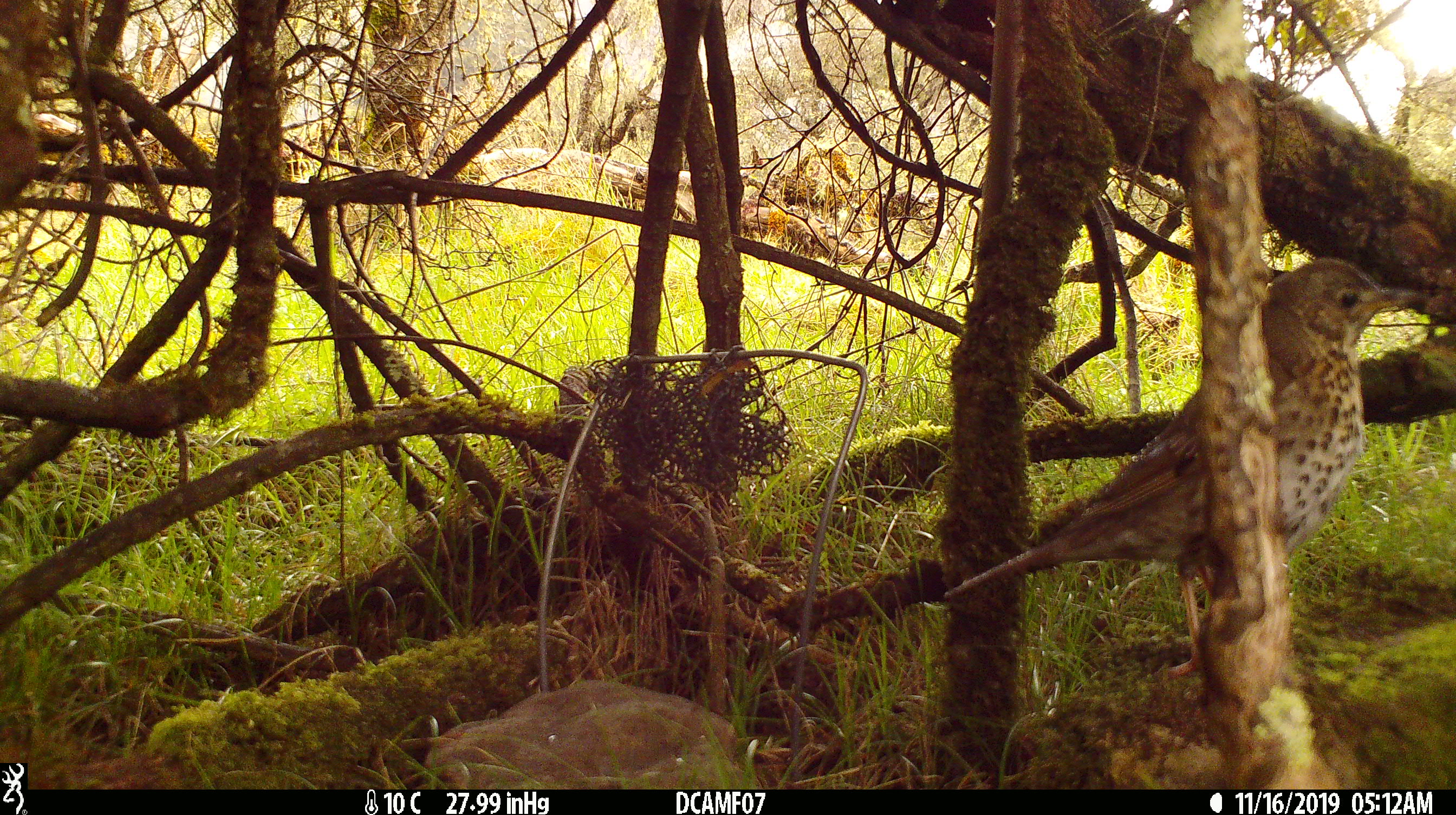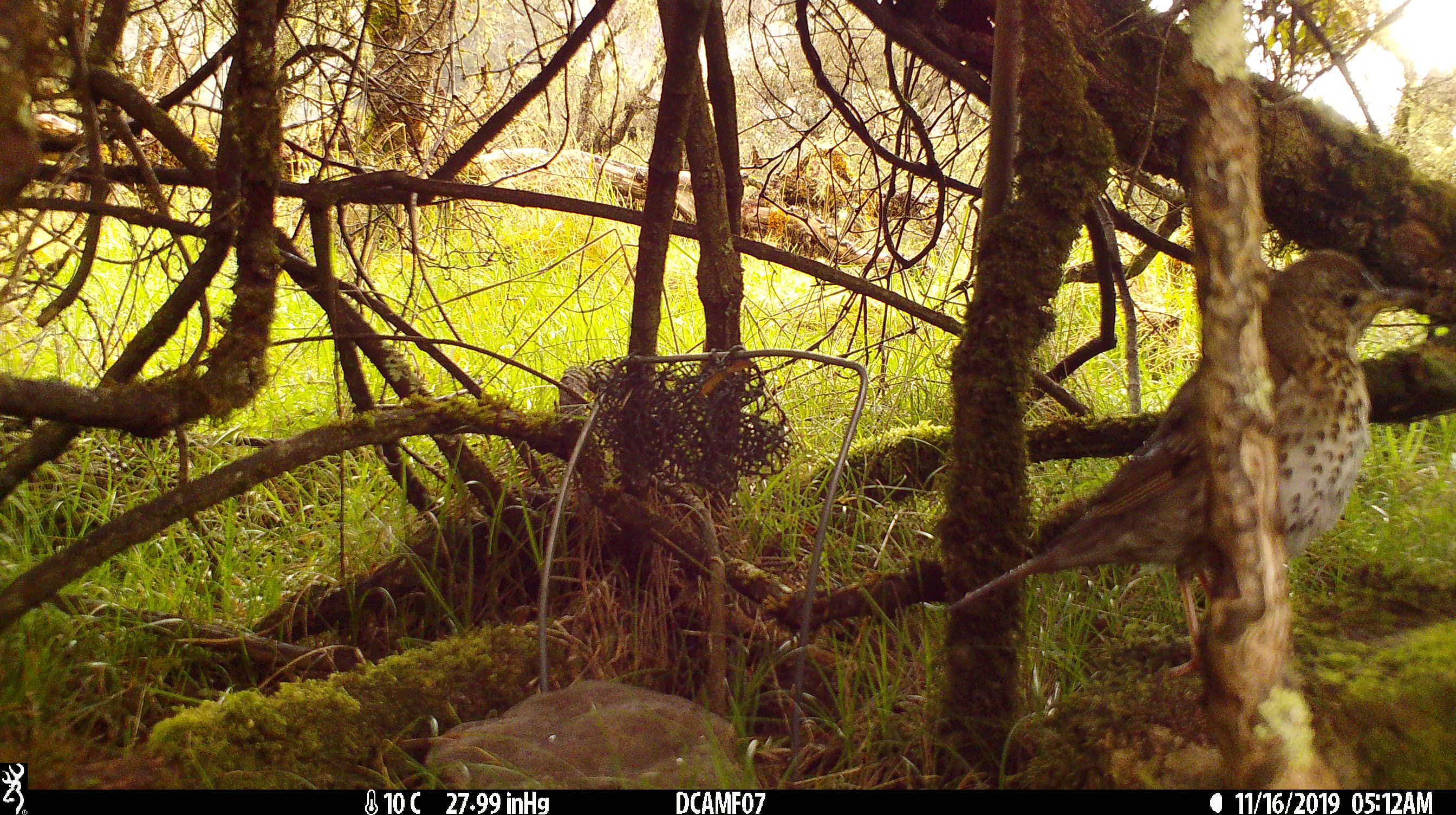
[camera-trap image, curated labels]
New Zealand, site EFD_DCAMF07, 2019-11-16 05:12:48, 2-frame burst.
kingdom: Animalia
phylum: Chordata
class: Aves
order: Passeriformes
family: Turdidae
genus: Turdus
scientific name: Turdus philomelos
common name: song thrush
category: thrush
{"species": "thrush (song thrush) (Turdus philomelos)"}